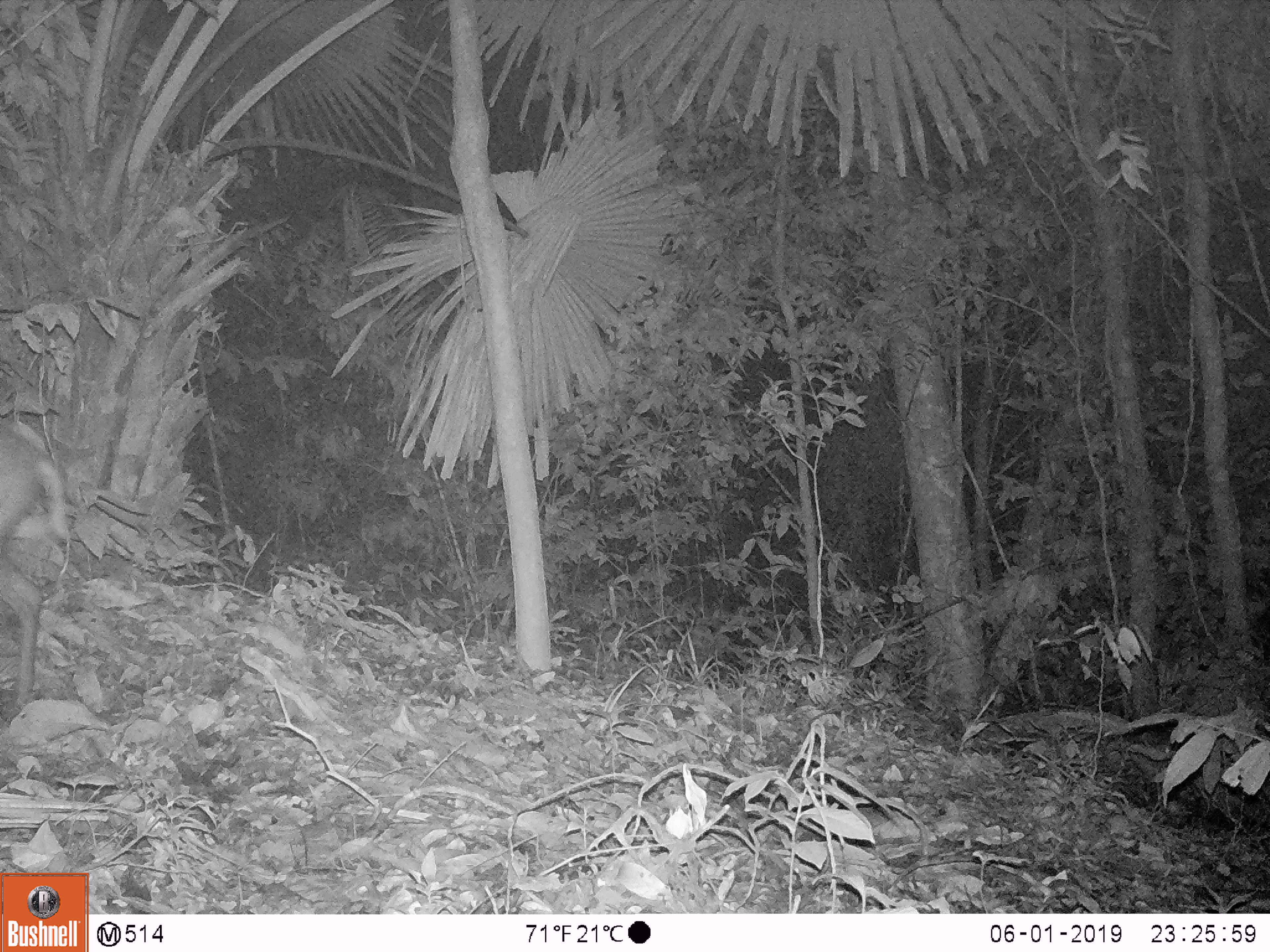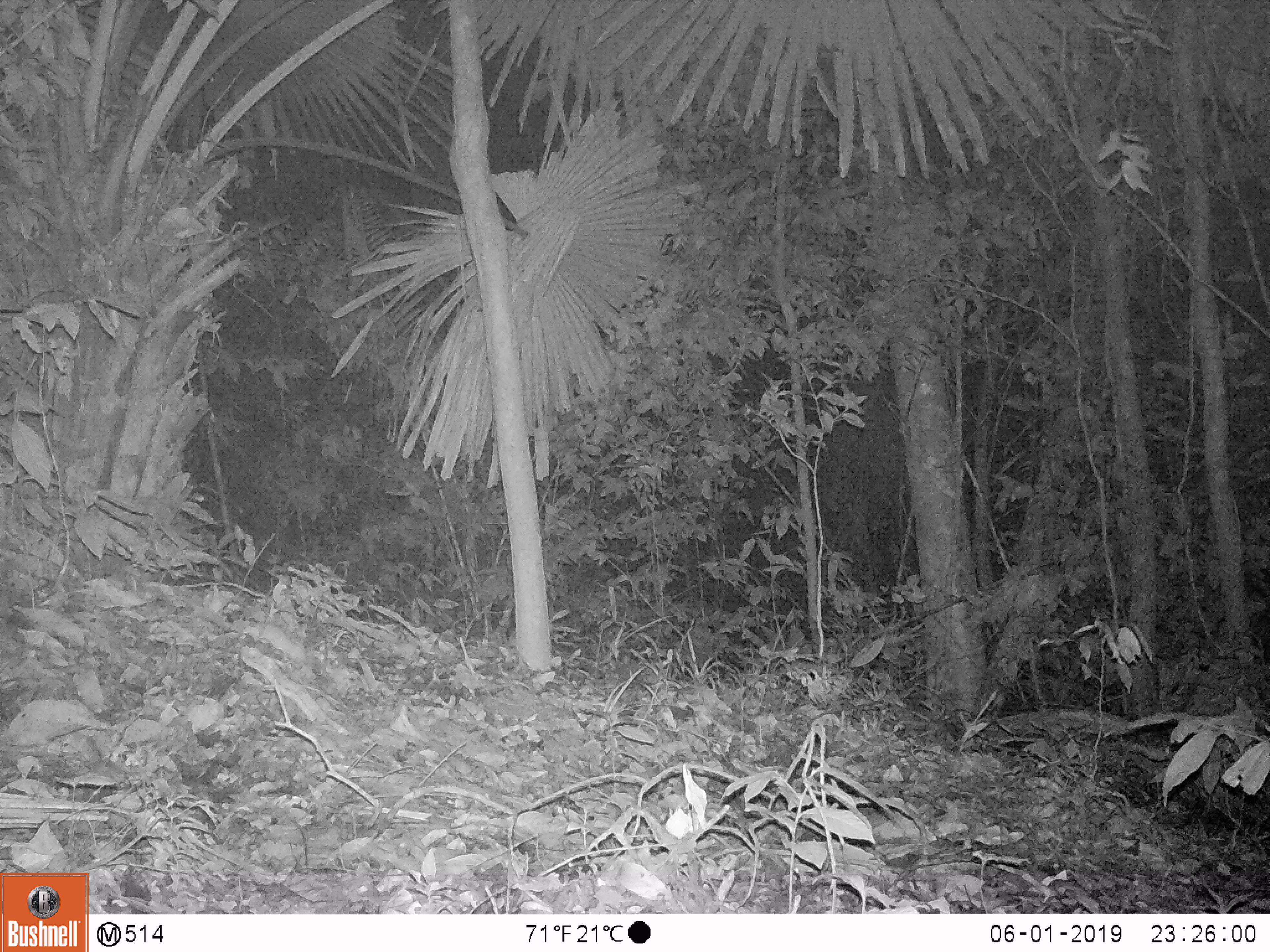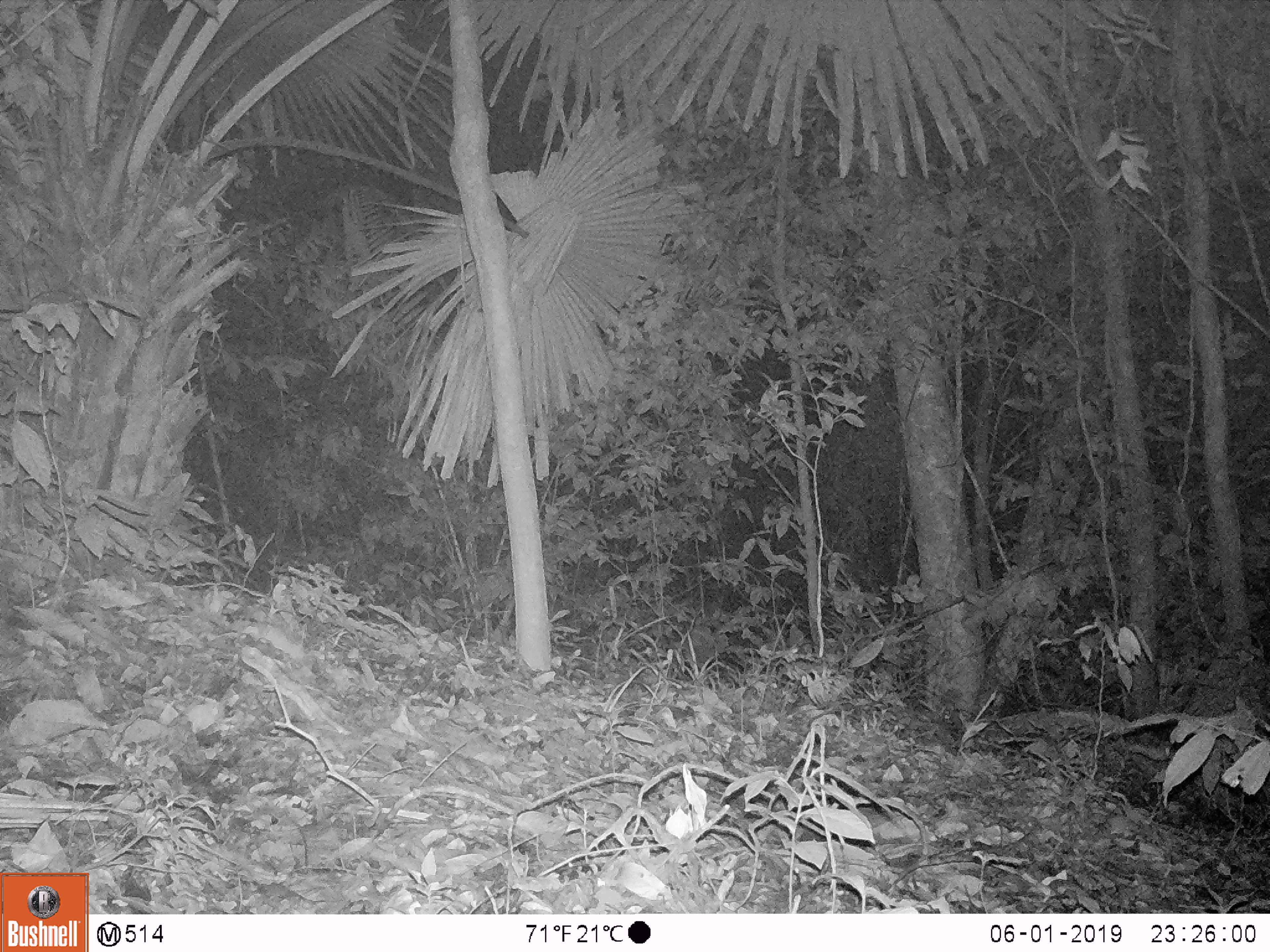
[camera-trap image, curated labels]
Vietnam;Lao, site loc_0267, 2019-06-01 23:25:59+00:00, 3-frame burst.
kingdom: Animalia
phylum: Chordata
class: Mammalia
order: Artiodactyla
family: Cervidae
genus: Muntiacus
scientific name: Muntiacus rooseveltorum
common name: roosevelt's muntjac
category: roosevelts muntjac group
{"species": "roosevelts muntjac group (roosevelt's muntjac) (Muntiacus rooseveltorum)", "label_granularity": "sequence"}